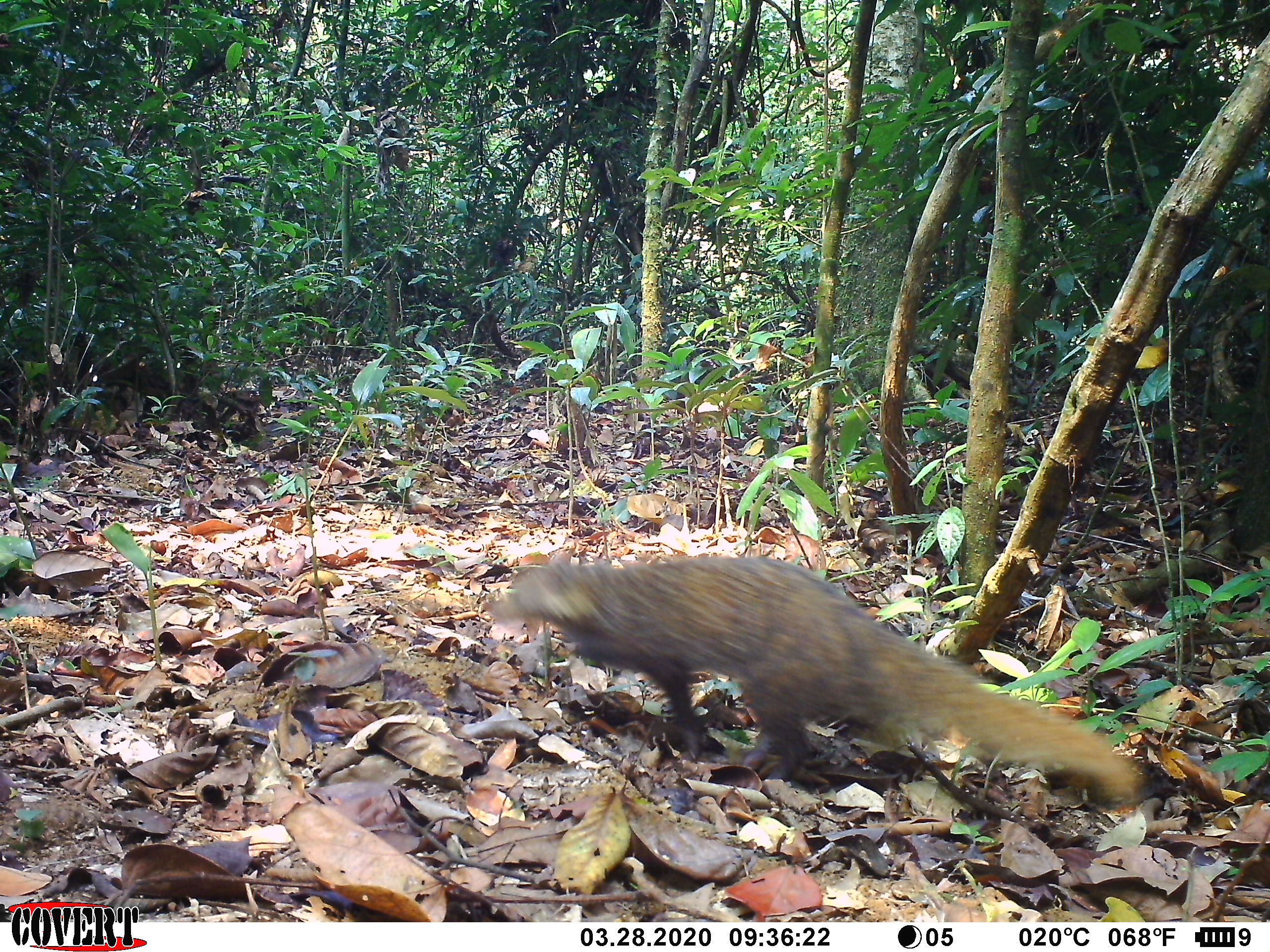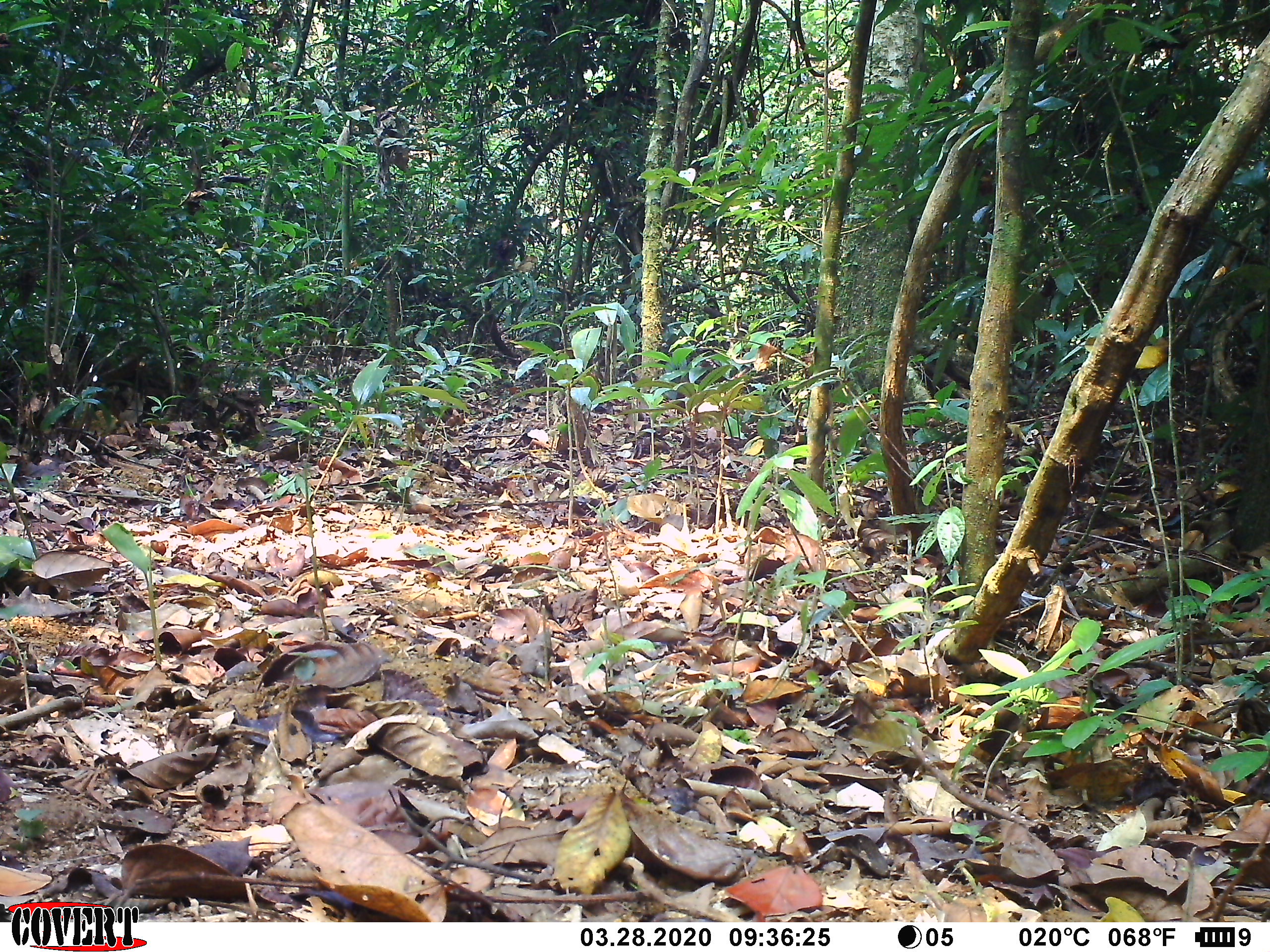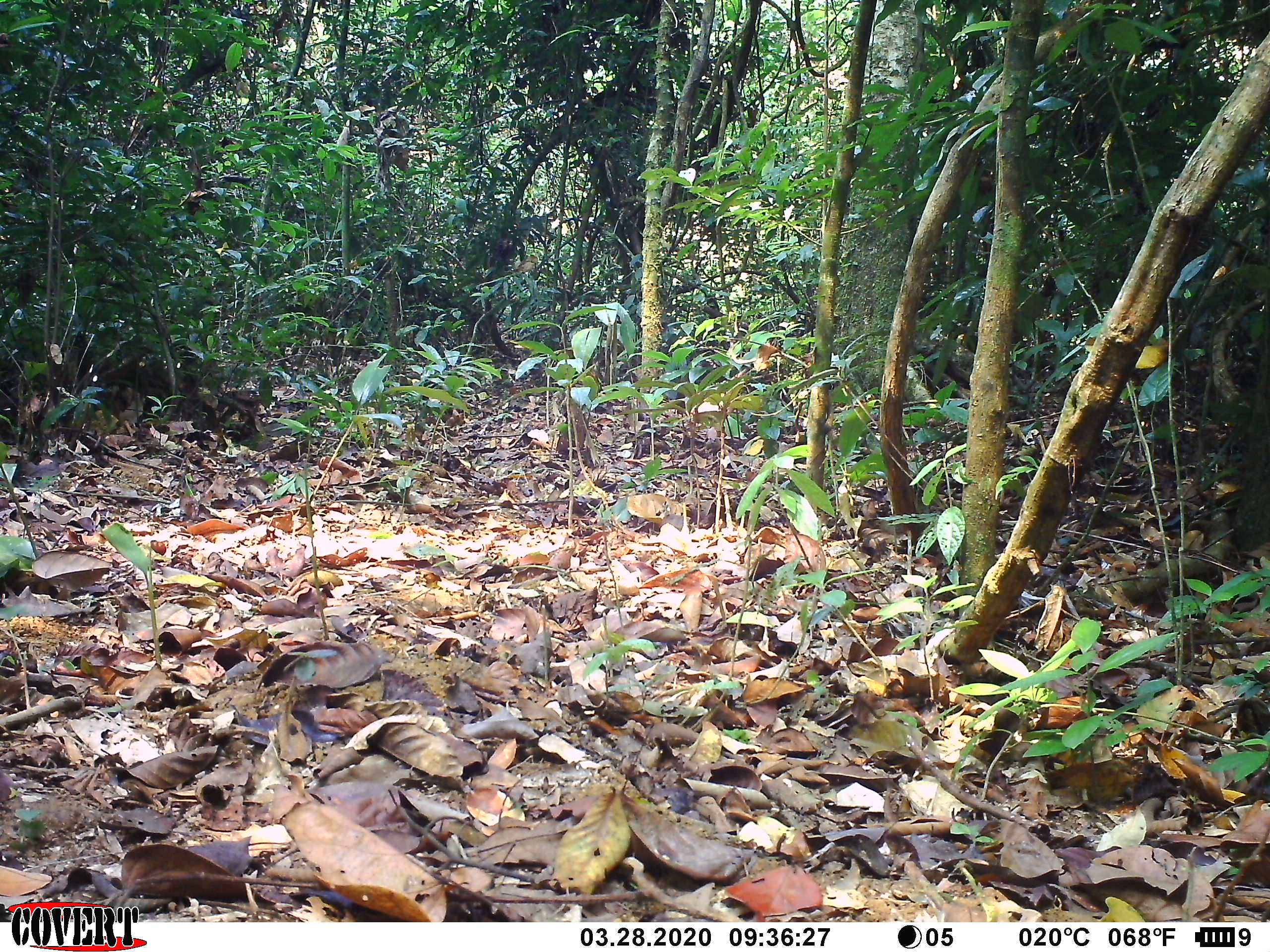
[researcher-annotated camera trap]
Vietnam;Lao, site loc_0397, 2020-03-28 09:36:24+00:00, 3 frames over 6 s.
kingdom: Animalia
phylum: Chordata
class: Mammalia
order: Carnivora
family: Herpestidae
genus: Urva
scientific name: Urva urva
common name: crab-eating mongoose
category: crab eating mongoose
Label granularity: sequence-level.